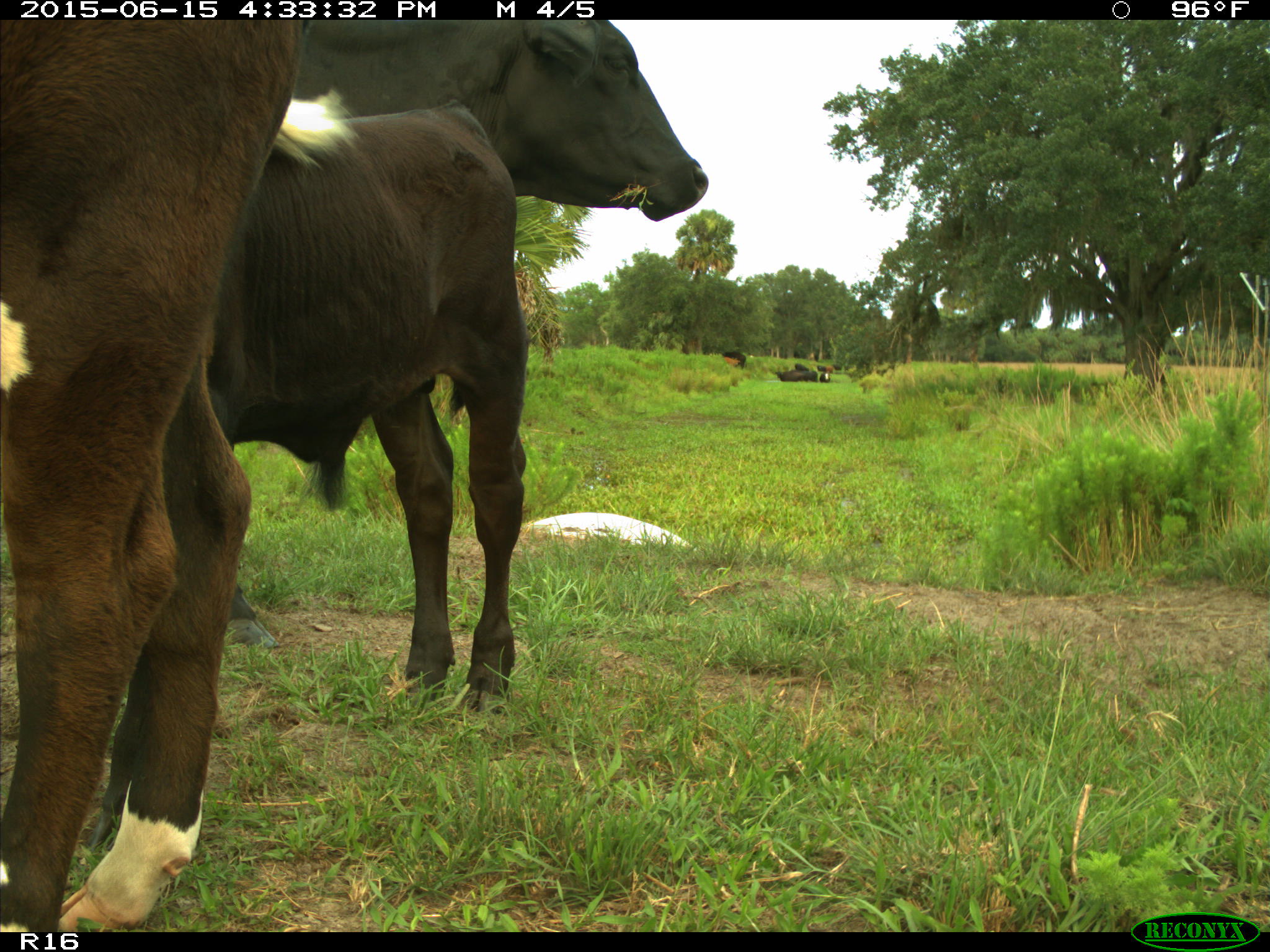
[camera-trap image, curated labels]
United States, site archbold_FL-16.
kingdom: Animalia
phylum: Chordata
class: Mammalia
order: Artiodactyla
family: Bovidae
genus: Bos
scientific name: Bos taurus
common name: domestic cow